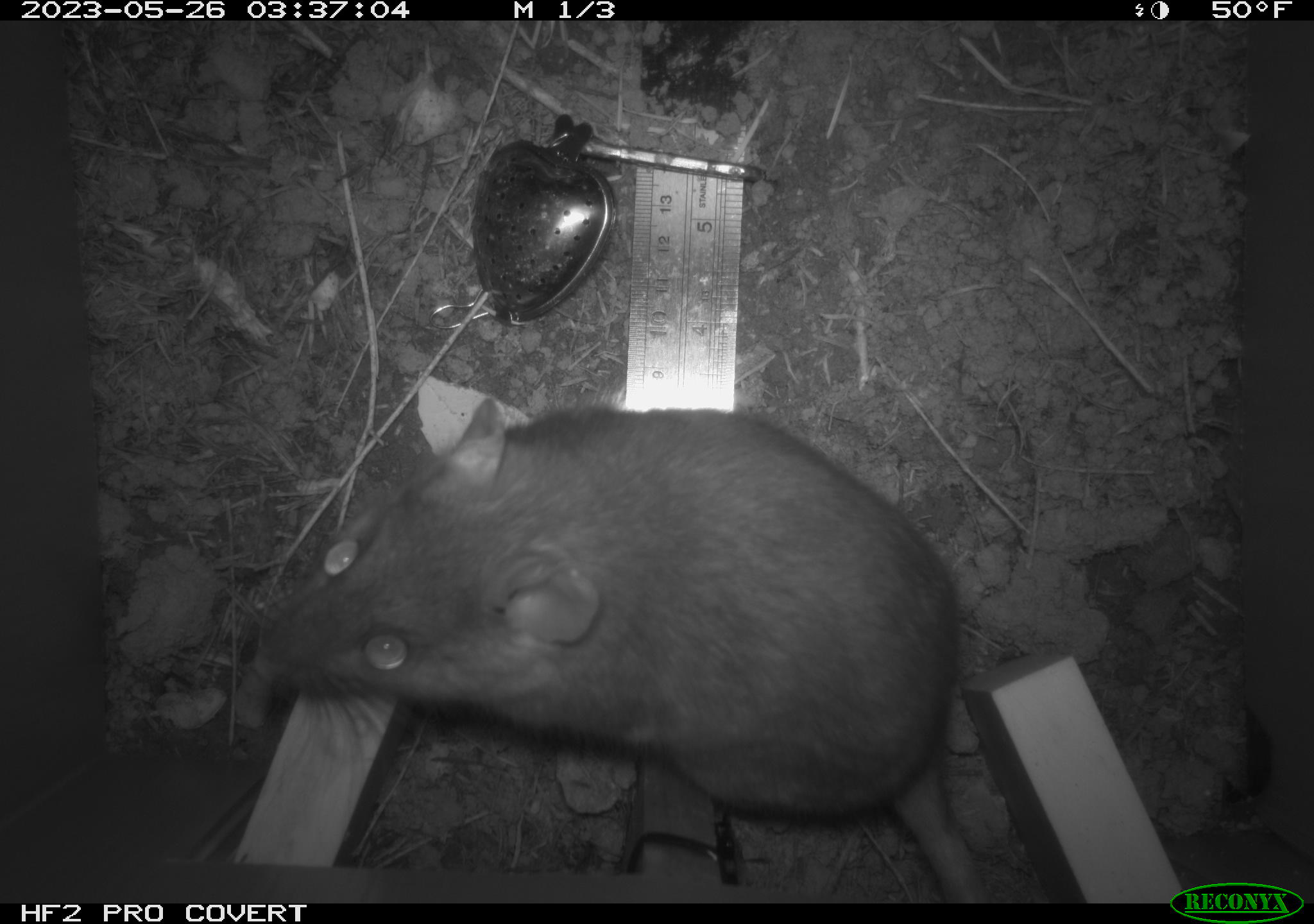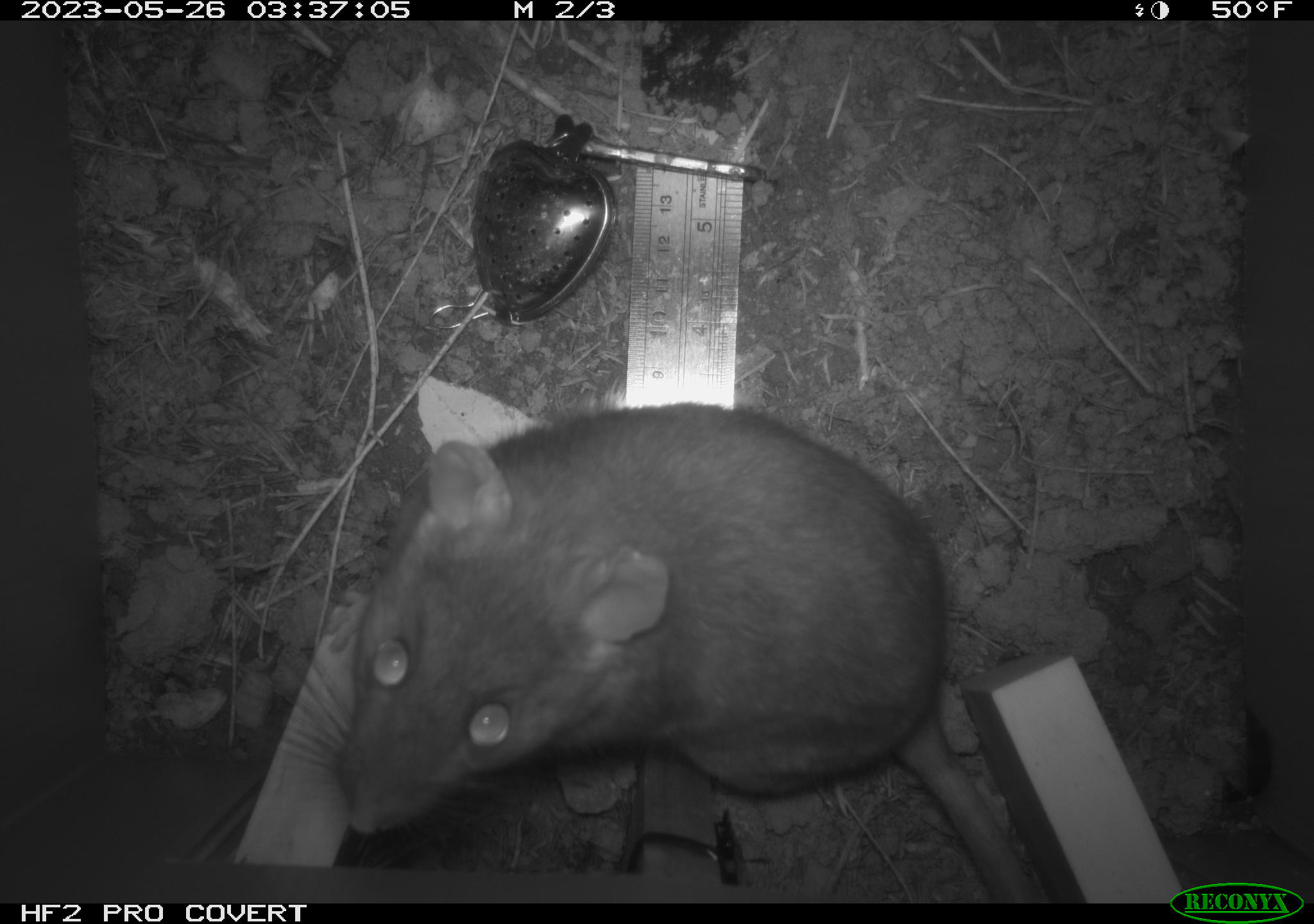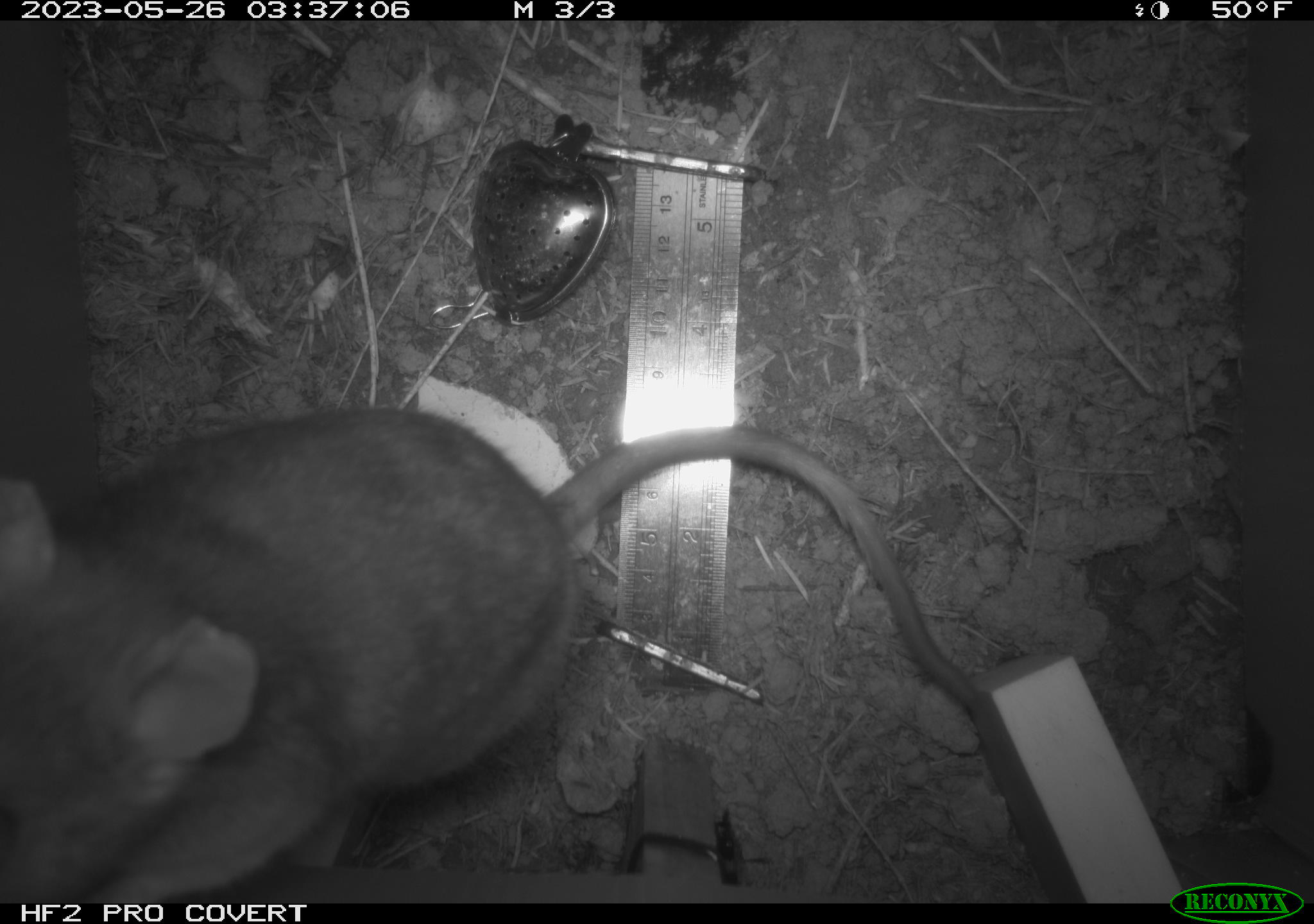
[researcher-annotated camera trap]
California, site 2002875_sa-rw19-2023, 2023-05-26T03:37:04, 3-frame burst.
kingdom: Animalia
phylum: Chordata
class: Mammalia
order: Rodentia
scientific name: Rodentia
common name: mouse species